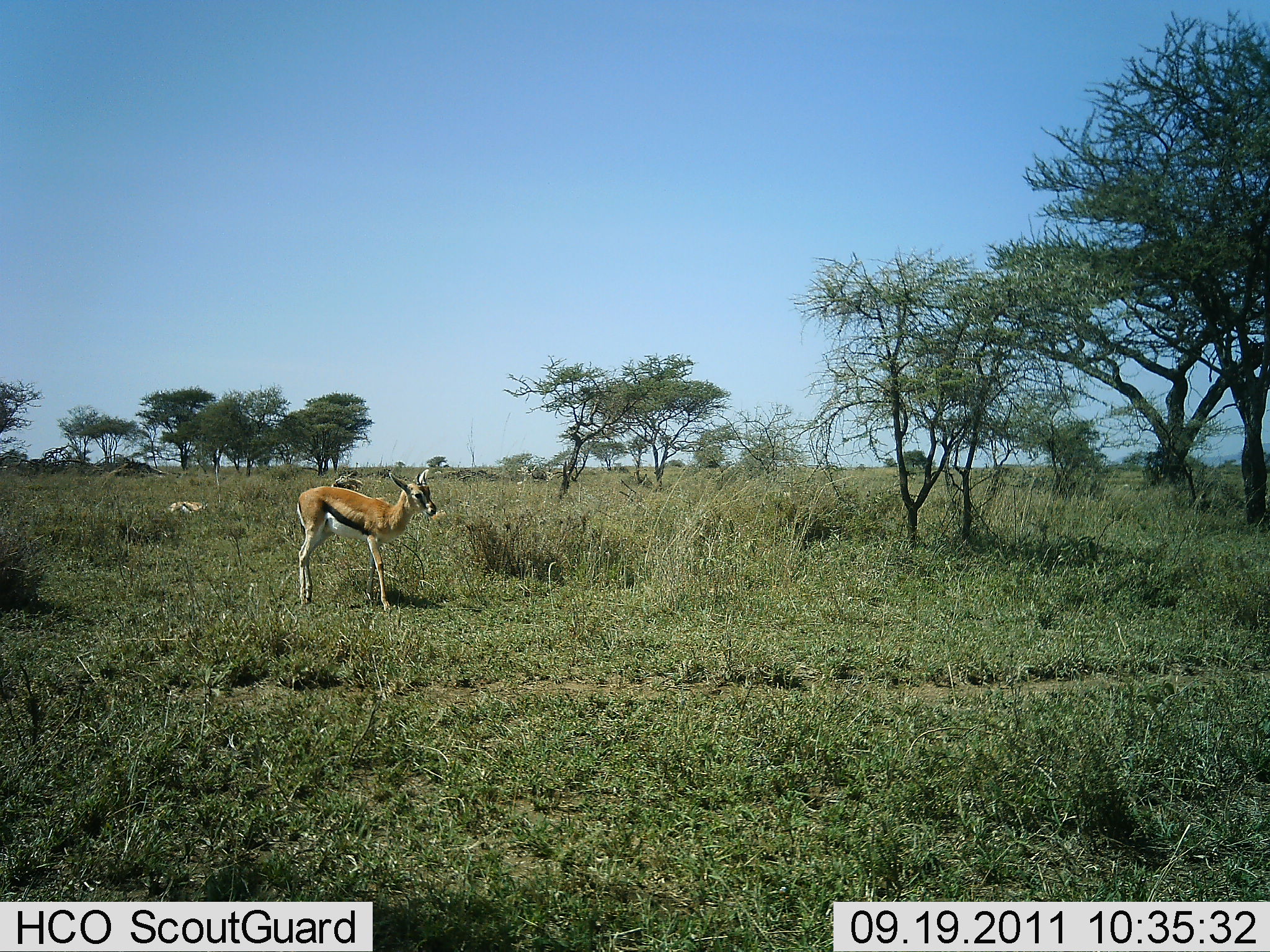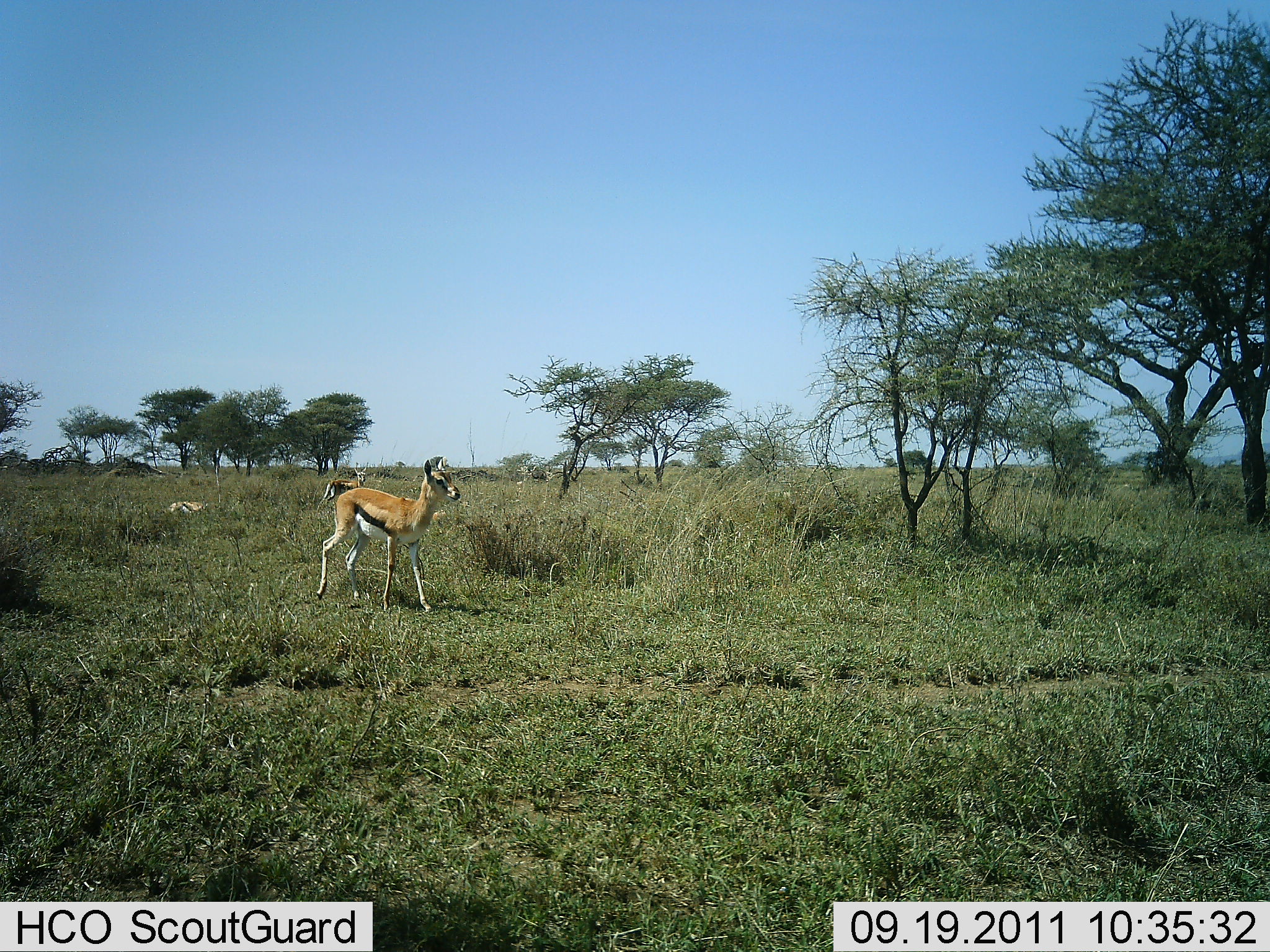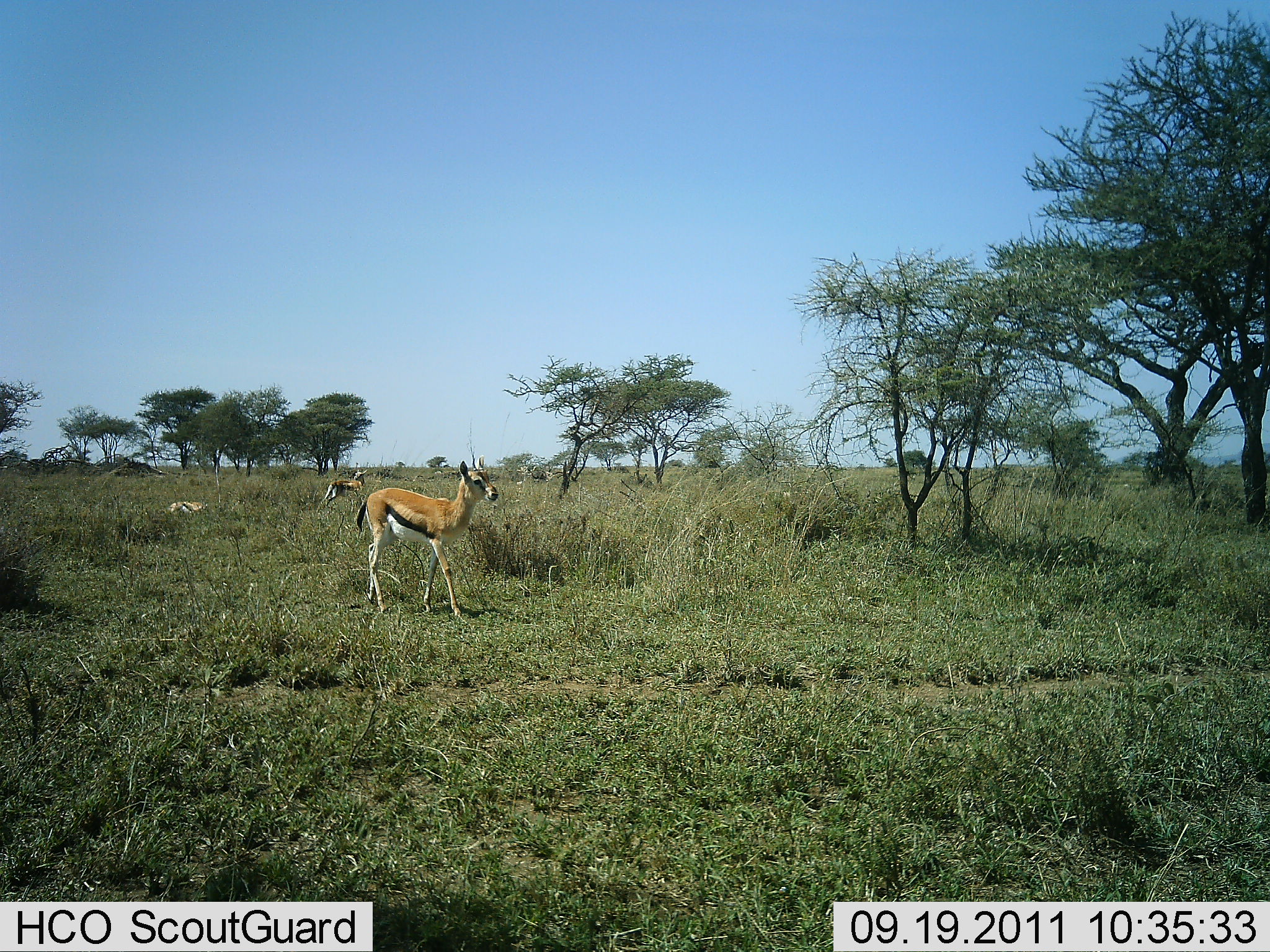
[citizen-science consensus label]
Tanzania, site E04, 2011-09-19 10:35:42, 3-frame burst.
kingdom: Animalia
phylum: Chordata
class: Mammalia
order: Artiodactyla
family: Bovidae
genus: Eudorcas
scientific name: Eudorcas thomsonii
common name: thomson's gazelle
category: gazellethomsons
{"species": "gazellethomsons (thomson's gazelle) (Eudorcas thomsonii)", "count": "3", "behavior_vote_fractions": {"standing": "62%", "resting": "54%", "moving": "54%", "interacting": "0%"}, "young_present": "0%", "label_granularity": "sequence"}